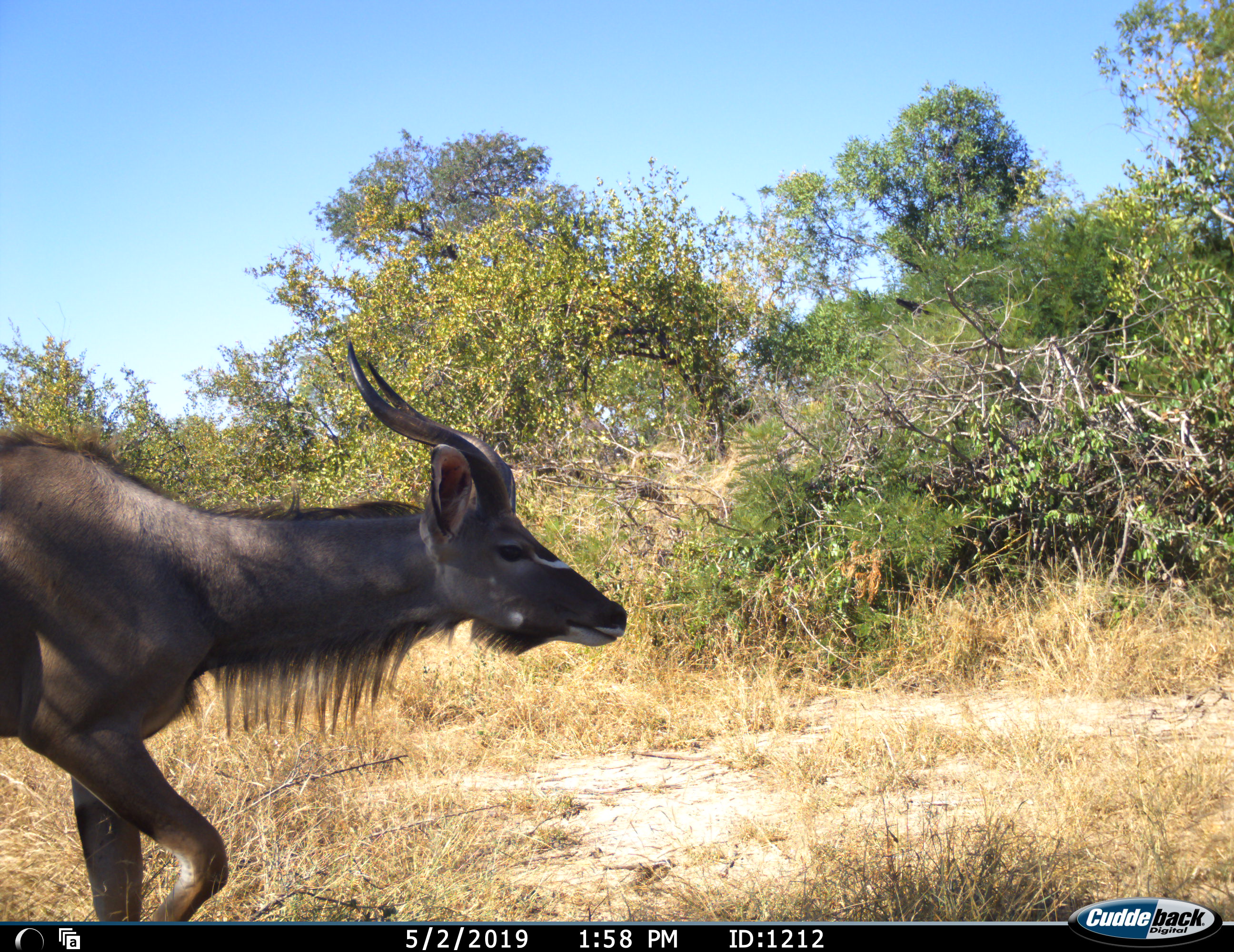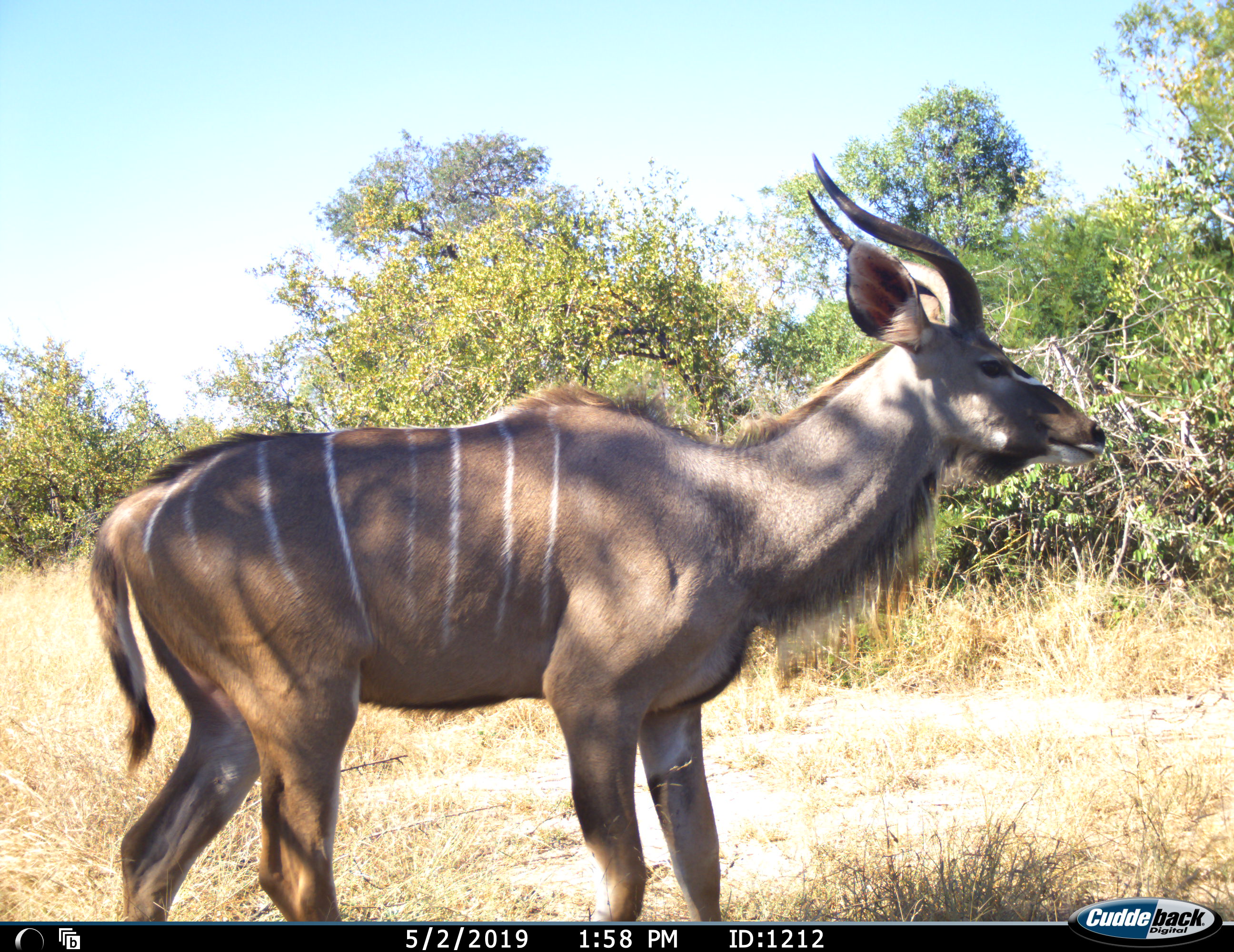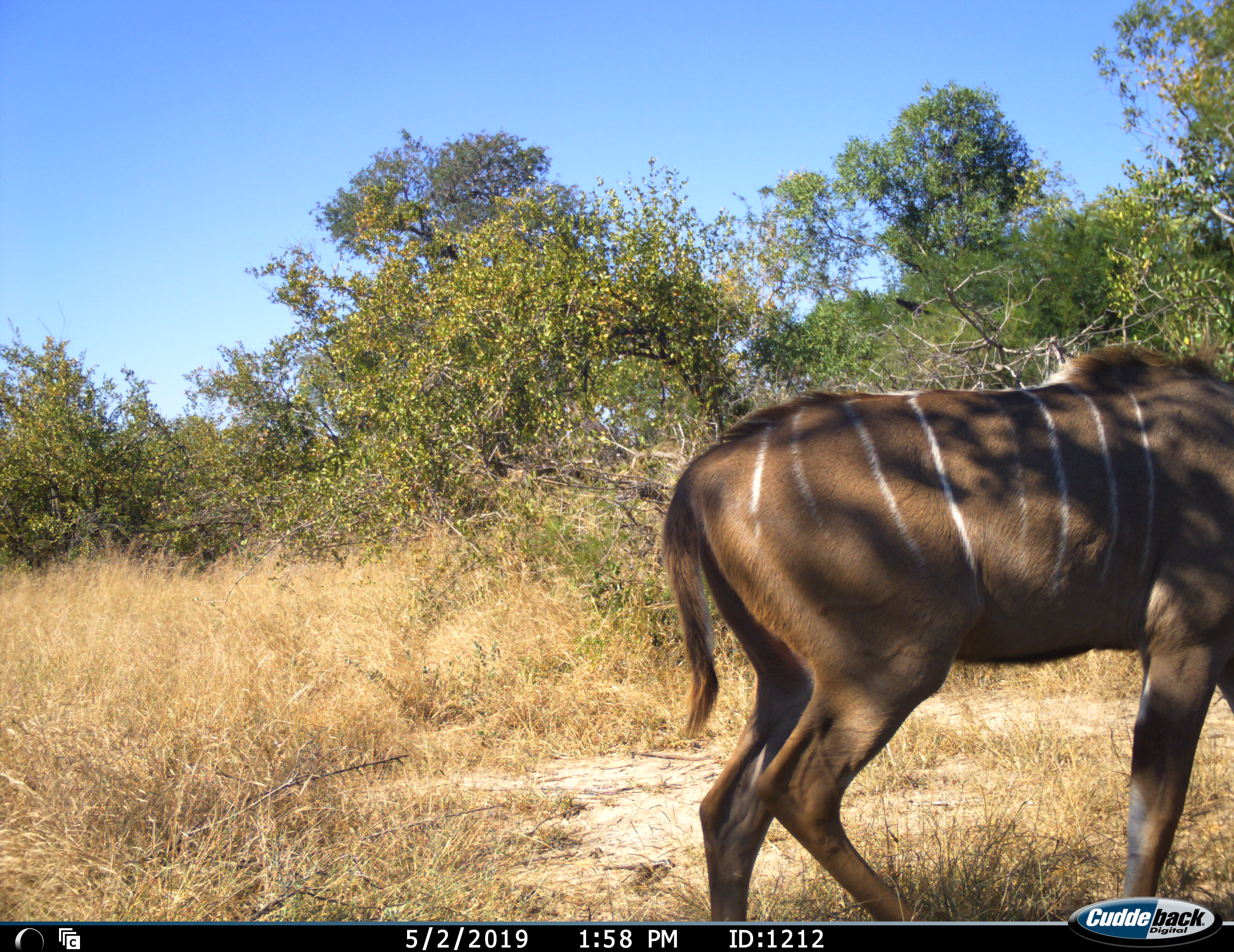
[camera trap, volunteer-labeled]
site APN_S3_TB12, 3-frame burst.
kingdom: Animalia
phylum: Chordata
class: Mammalia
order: Artiodactyla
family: Bovidae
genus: Tragelaphus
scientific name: Tragelaphus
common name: kudu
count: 1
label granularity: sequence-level